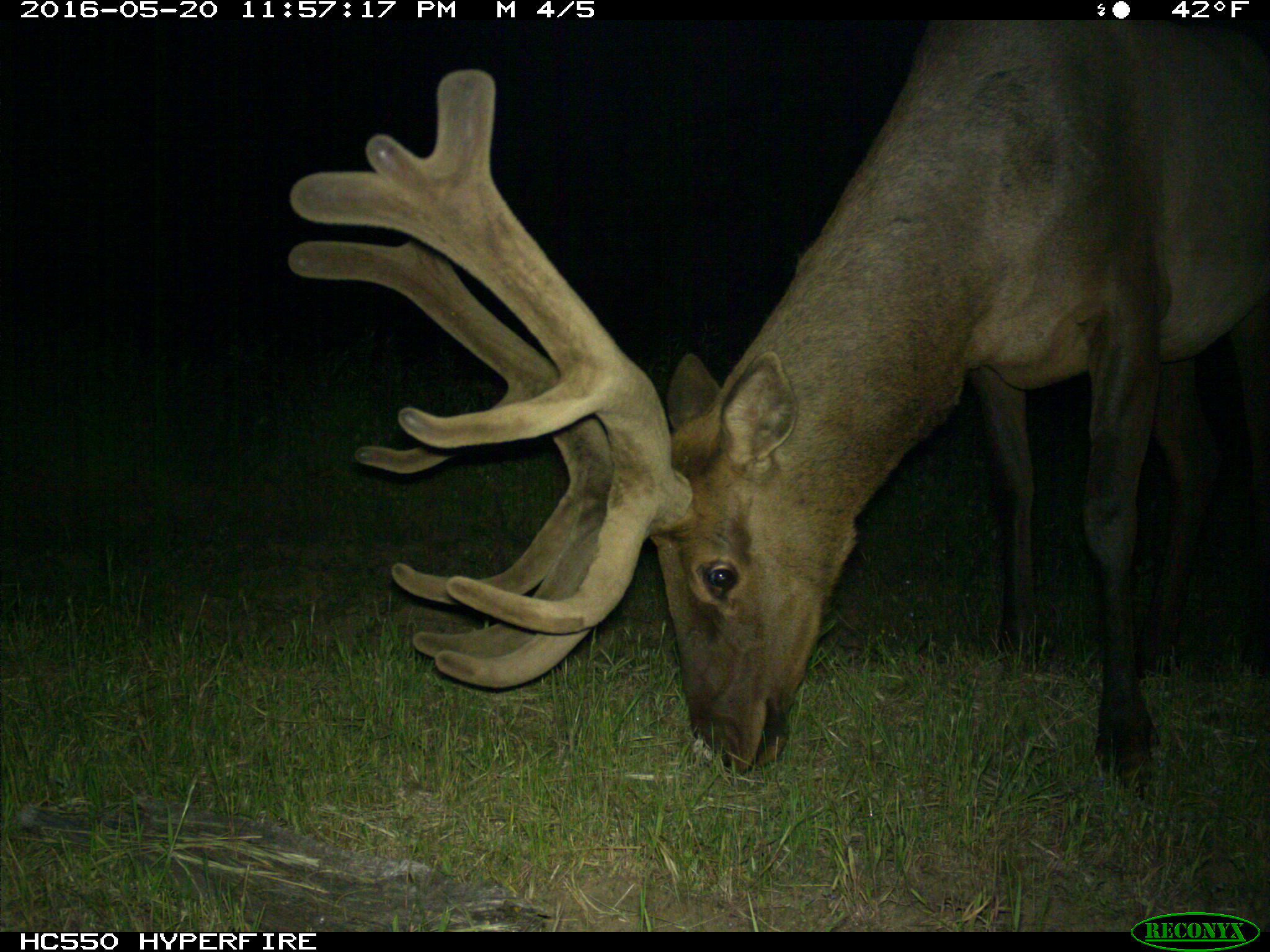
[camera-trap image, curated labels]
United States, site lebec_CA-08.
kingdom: Animalia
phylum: Chordata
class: Mammalia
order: Artiodactyla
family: Cervidae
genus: Cervus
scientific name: Cervus canadensis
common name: elk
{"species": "Cervus canadensis (elk)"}